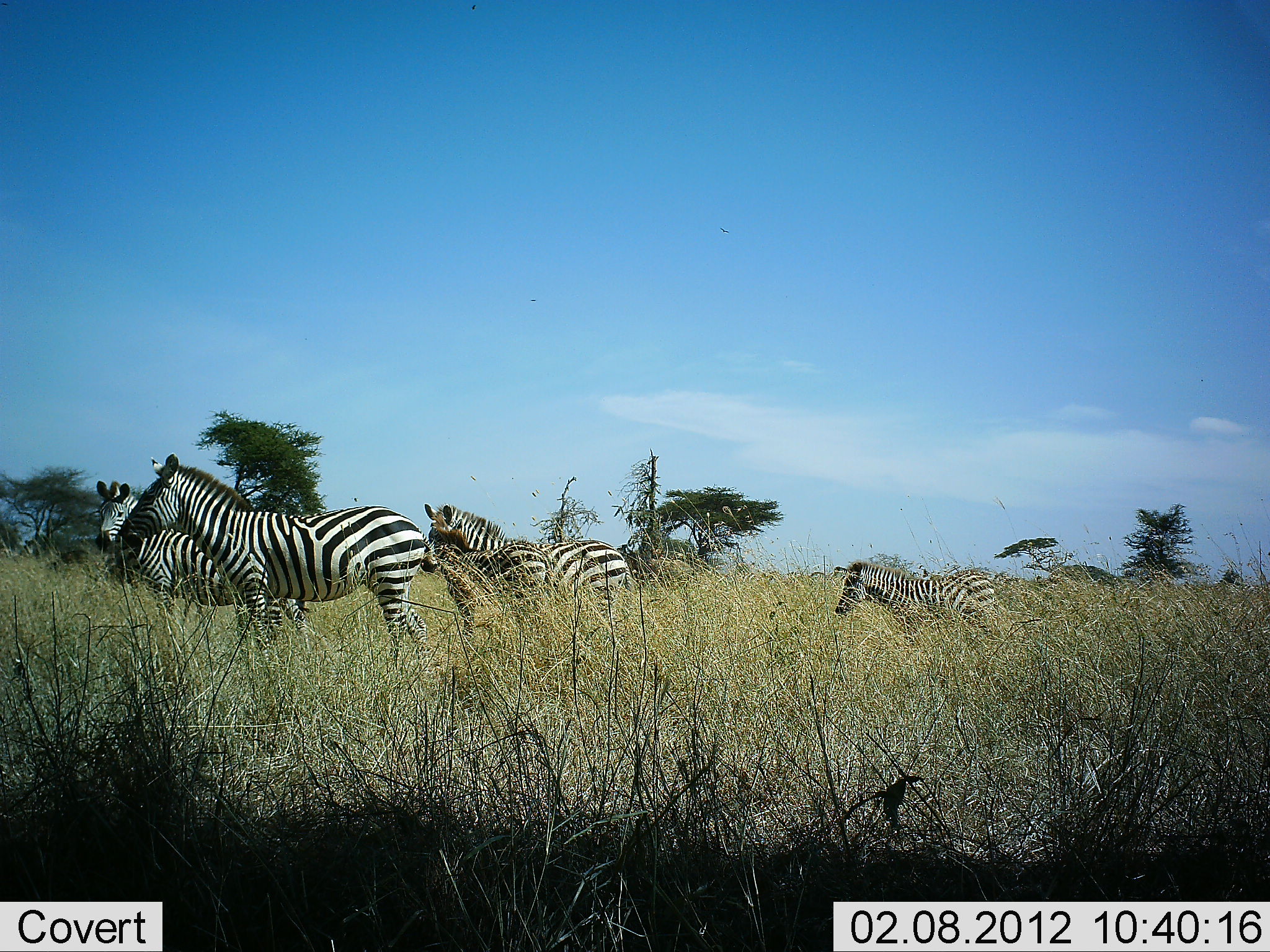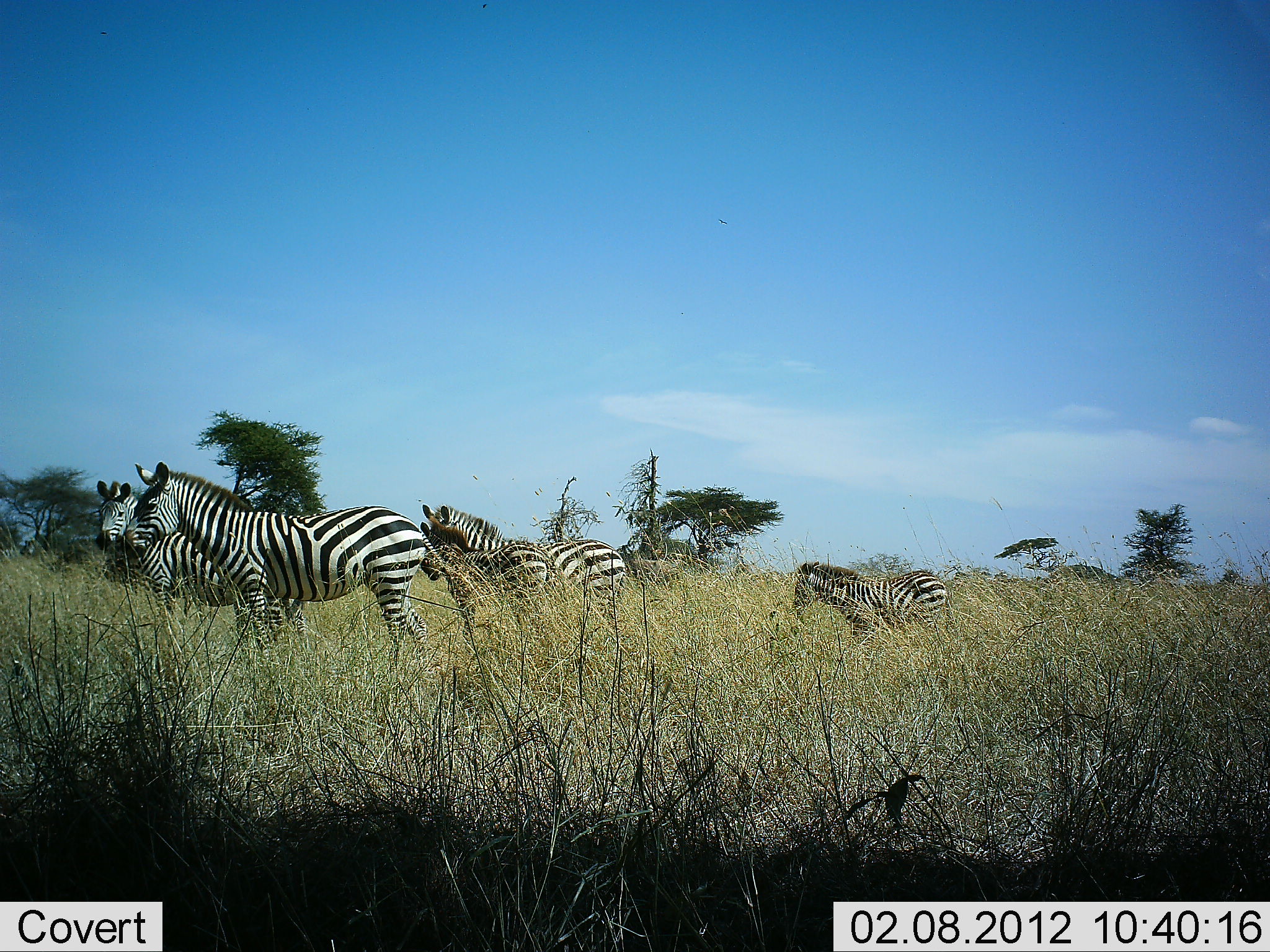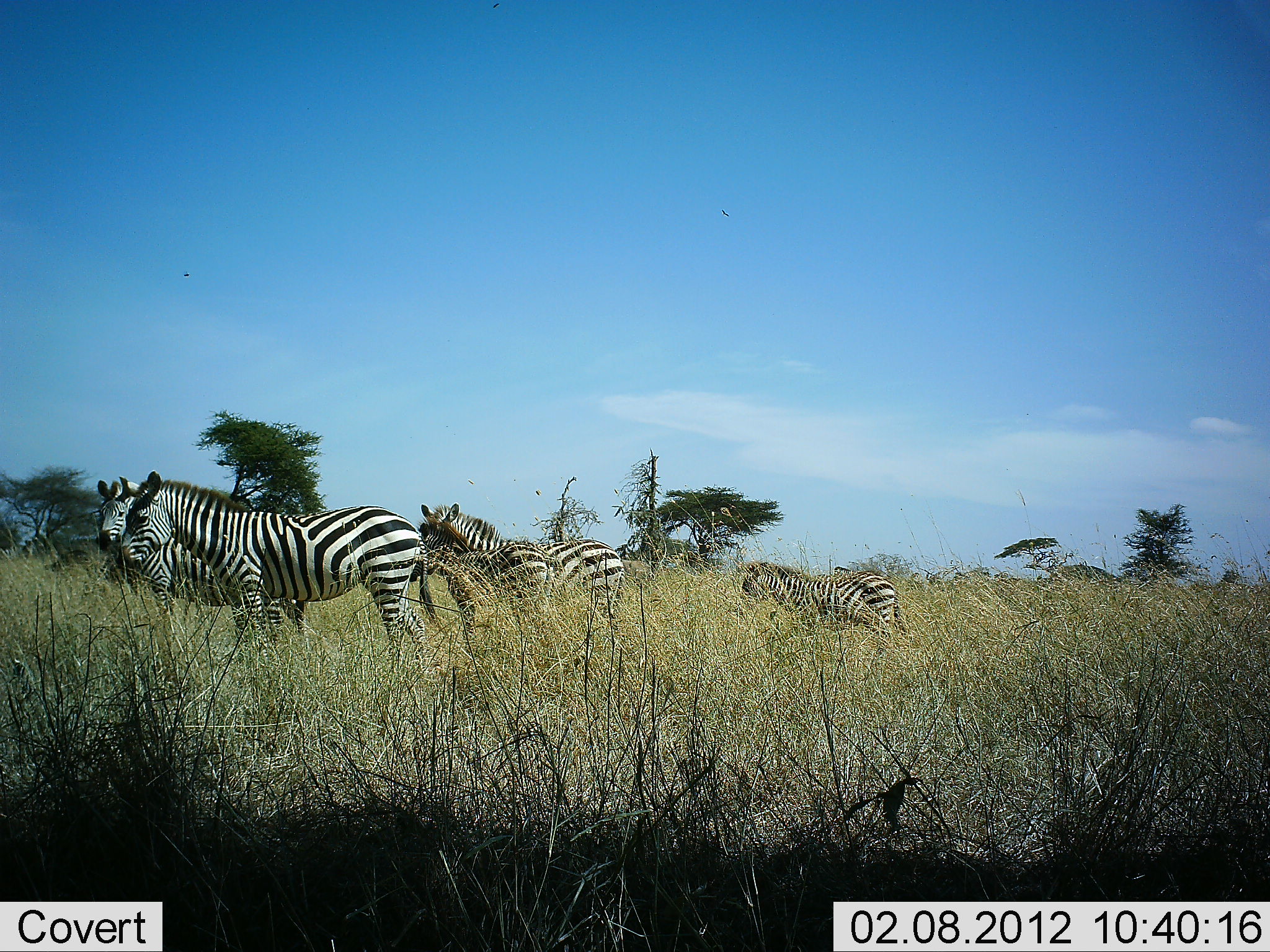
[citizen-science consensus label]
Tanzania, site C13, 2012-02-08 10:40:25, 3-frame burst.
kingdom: Animalia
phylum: Chordata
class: Mammalia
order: Perissodactyla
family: Equidae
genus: Equus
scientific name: Equus quagga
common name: plains zebra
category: zebra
Zebra (plains zebra) (Equus quagga), count 5. Behavior (volunteer vote fractions): standing 82%, resting 0%, moving 65%, interacting 0%. Young present (vote fraction): 82%. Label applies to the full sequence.